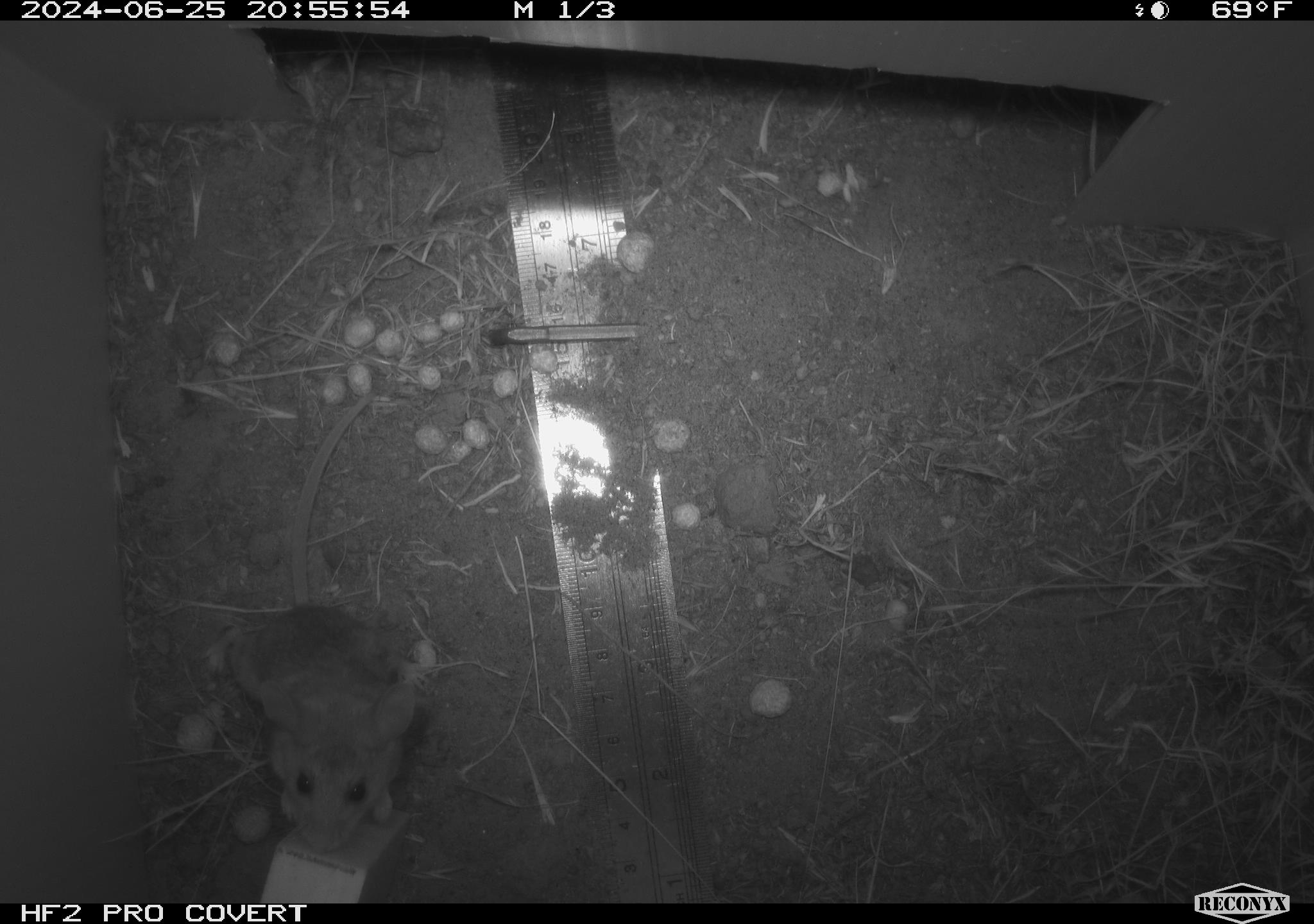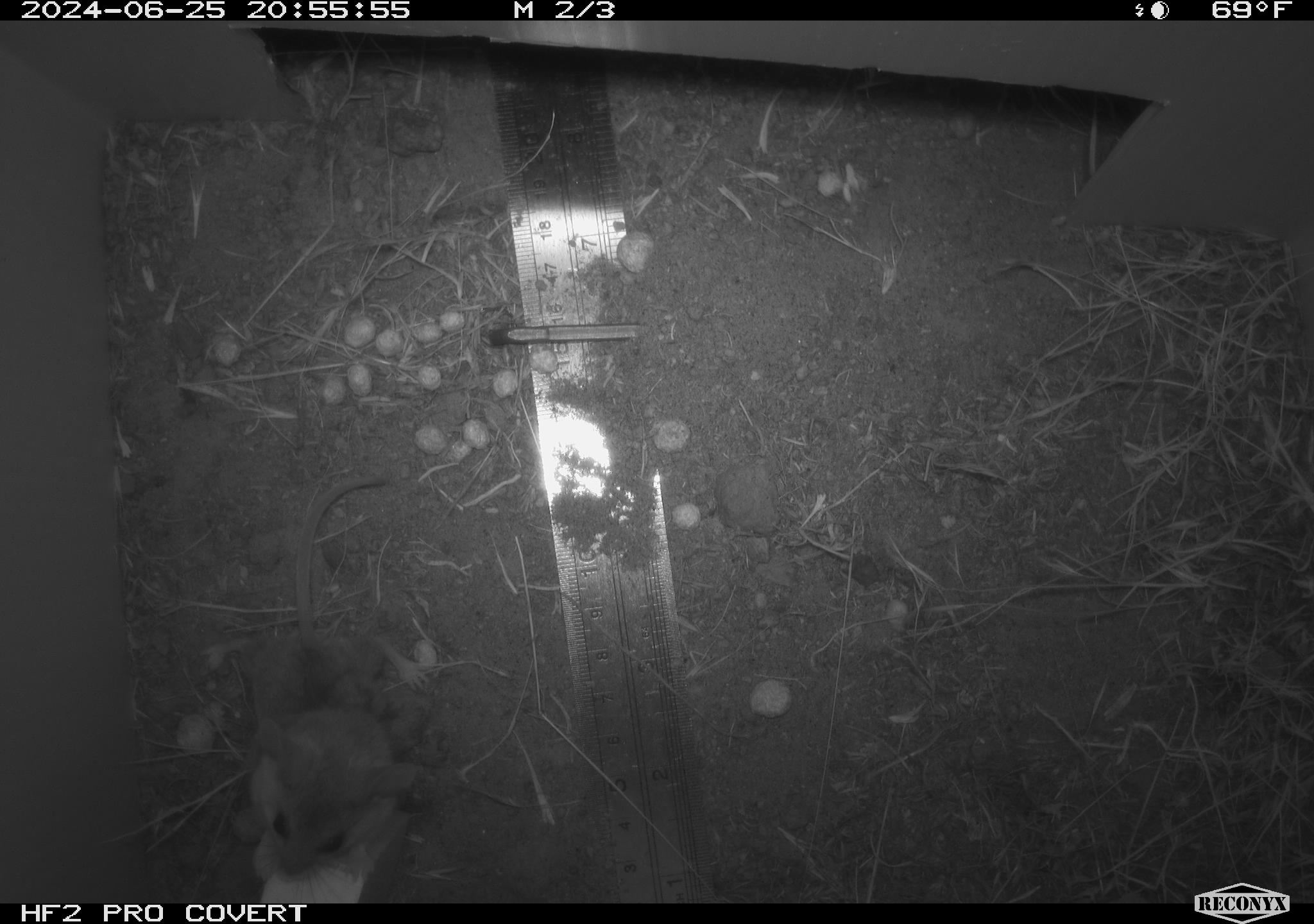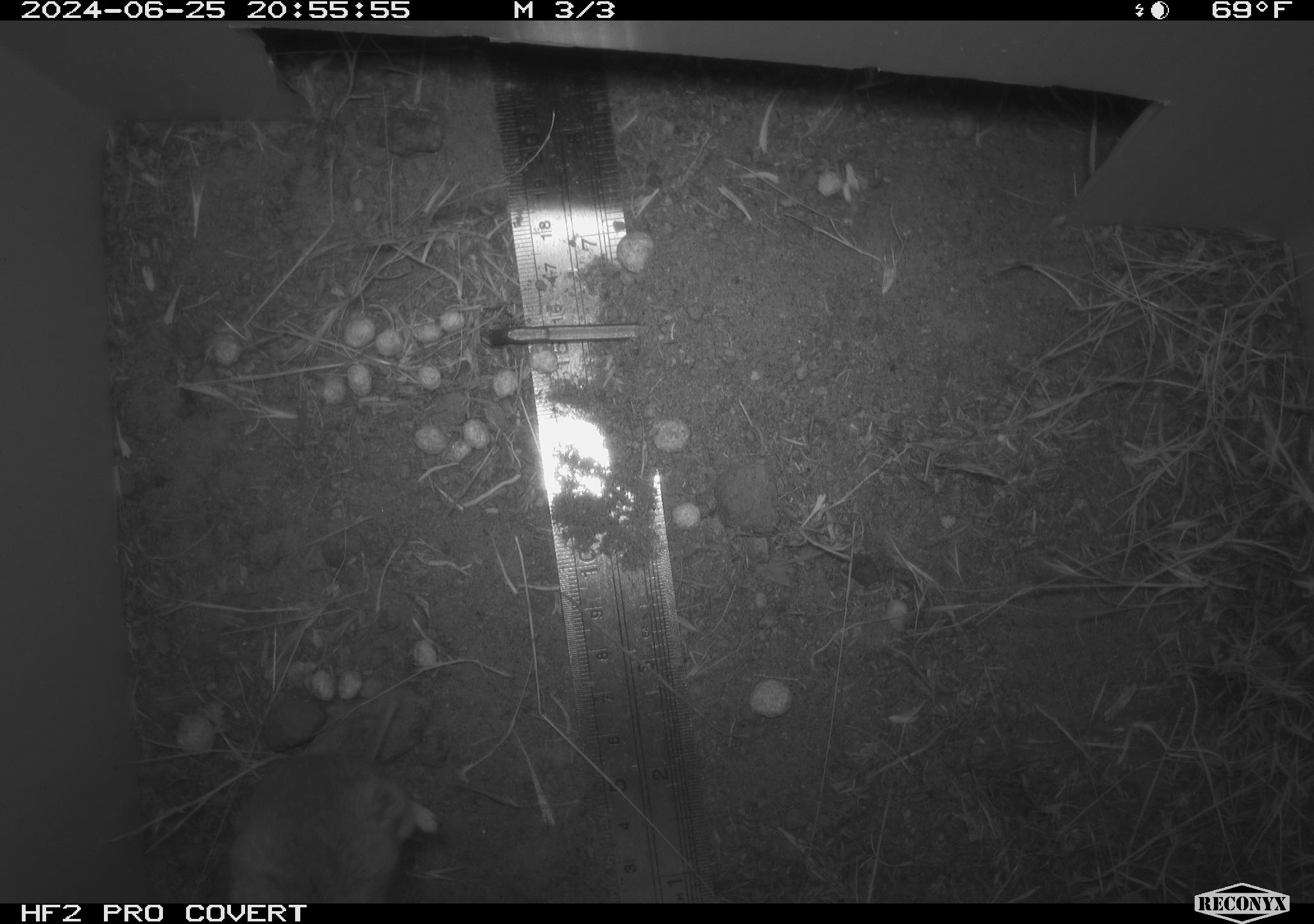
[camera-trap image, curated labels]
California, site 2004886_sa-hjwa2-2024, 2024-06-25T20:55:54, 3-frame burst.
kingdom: Animalia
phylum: Chordata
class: Mammalia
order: Rodentia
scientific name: Rodentia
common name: rodent